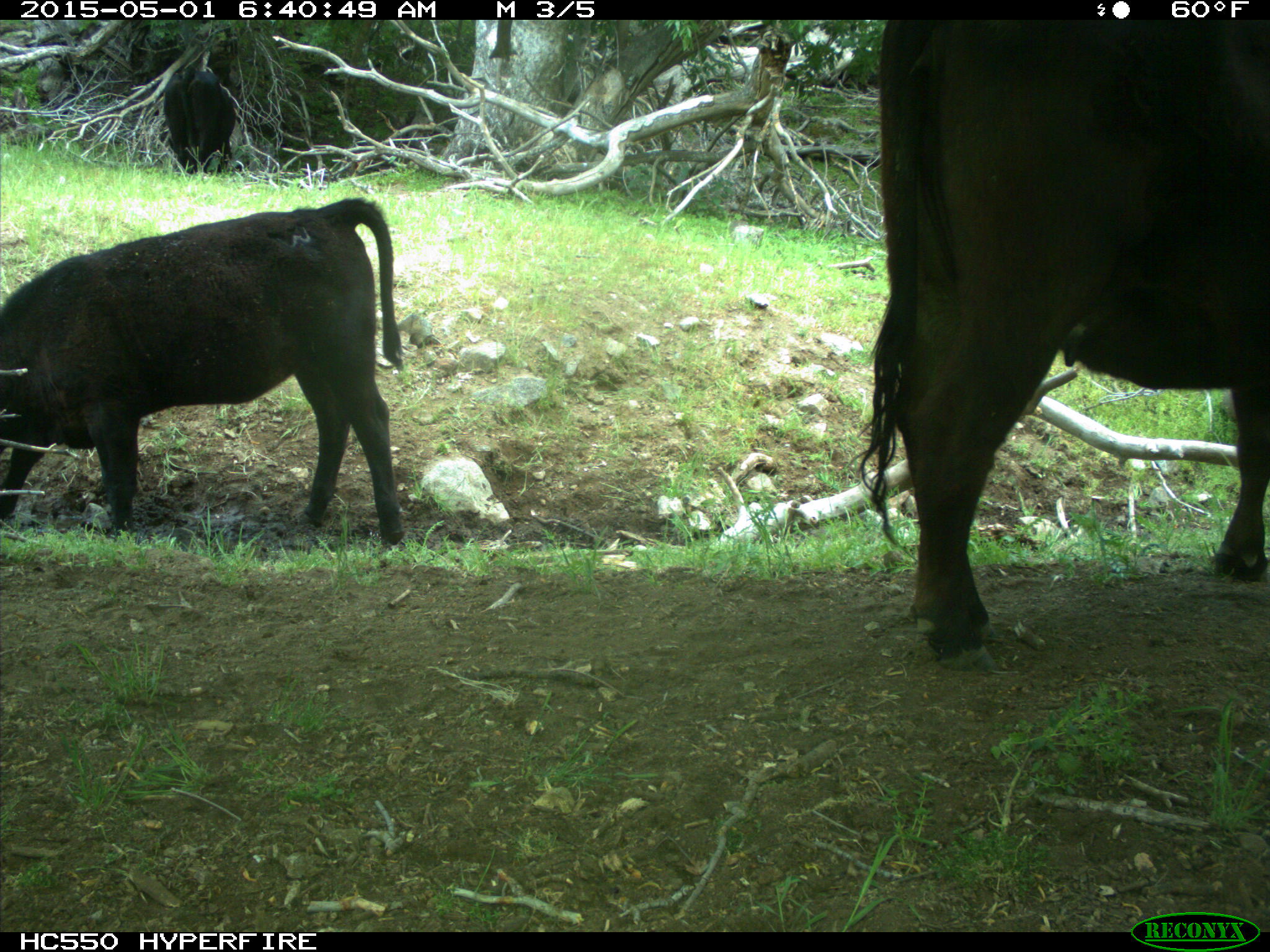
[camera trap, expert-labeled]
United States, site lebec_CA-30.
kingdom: Animalia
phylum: Chordata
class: Mammalia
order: Artiodactyla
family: Bovidae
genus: Bos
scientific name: Bos taurus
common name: domestic cow